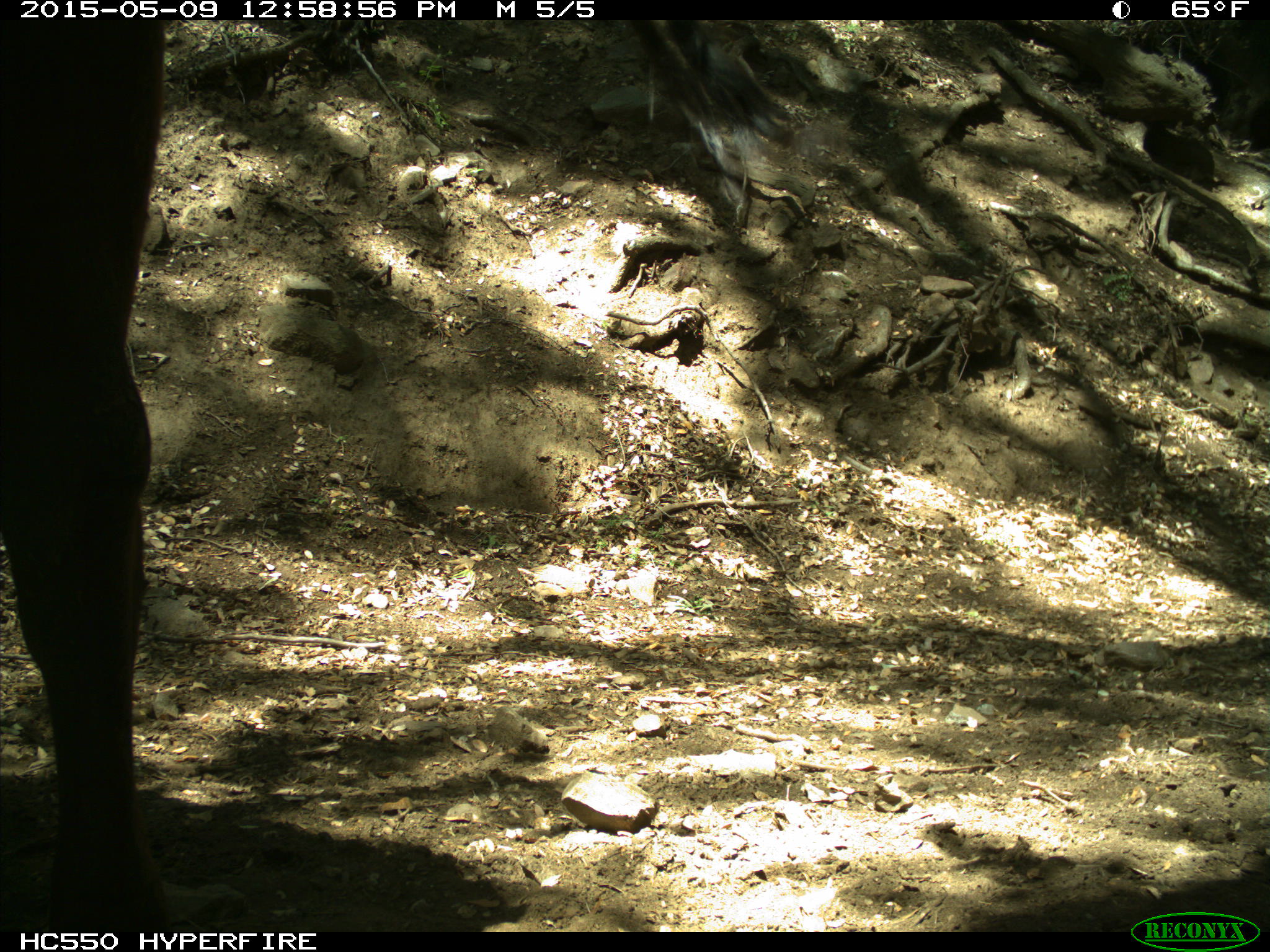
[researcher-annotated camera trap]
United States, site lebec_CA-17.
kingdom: Animalia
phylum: Chordata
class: Mammalia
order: Artiodactyla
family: Bovidae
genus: Bos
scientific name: Bos taurus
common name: domestic cow